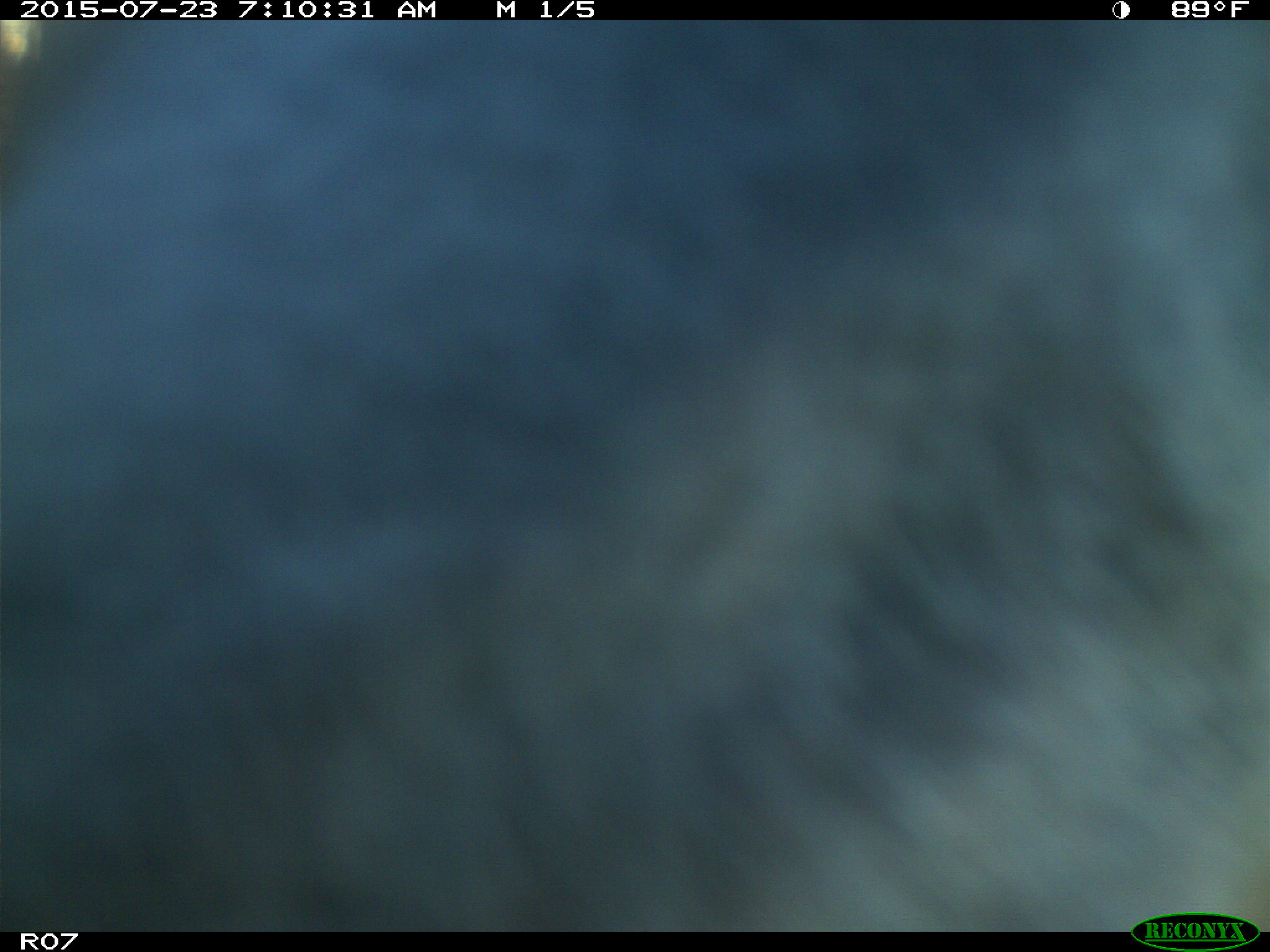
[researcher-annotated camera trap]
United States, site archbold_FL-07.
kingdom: Animalia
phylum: Chordata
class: Mammalia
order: Artiodactyla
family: Bovidae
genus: Bos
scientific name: Bos taurus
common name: domestic cow